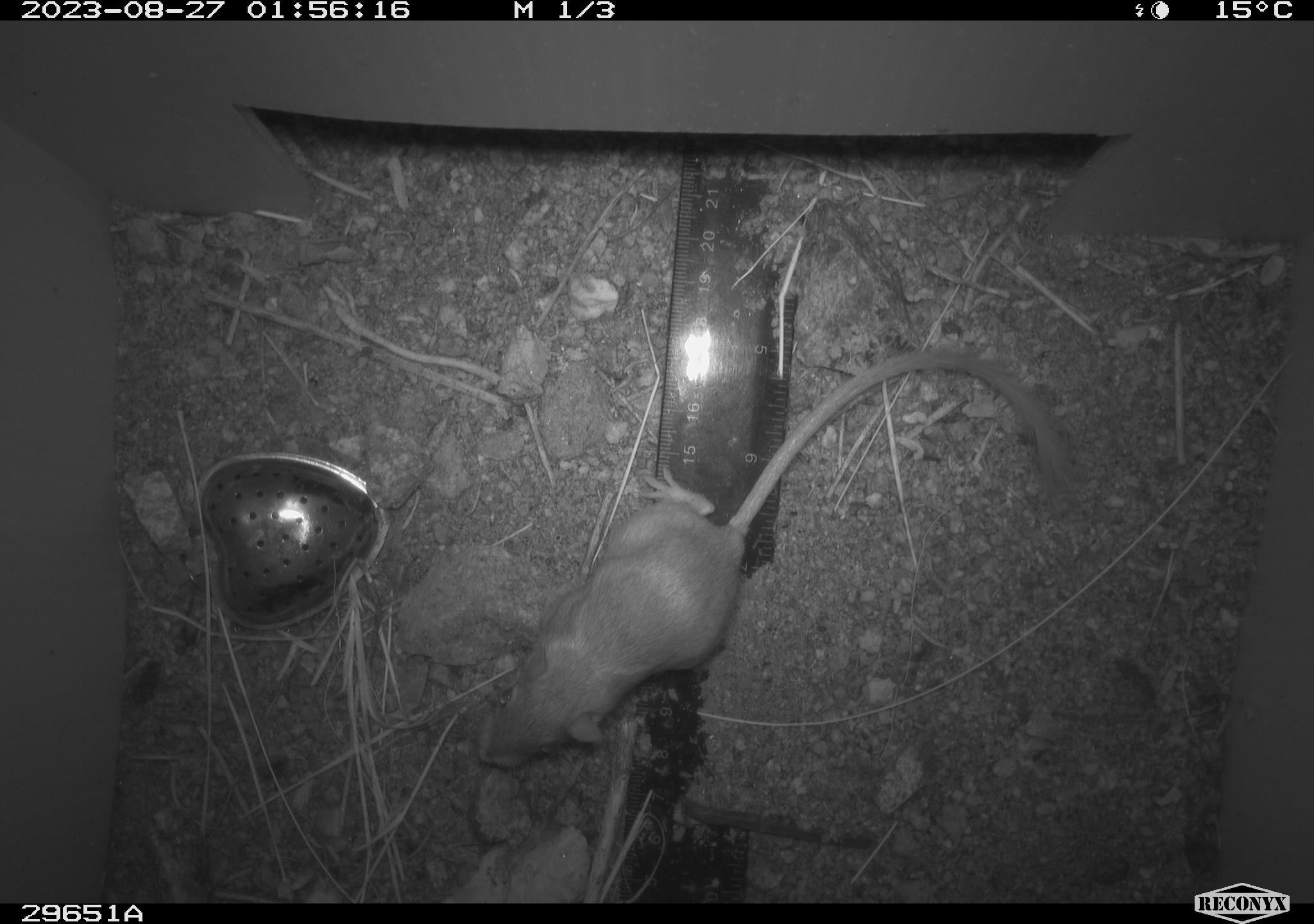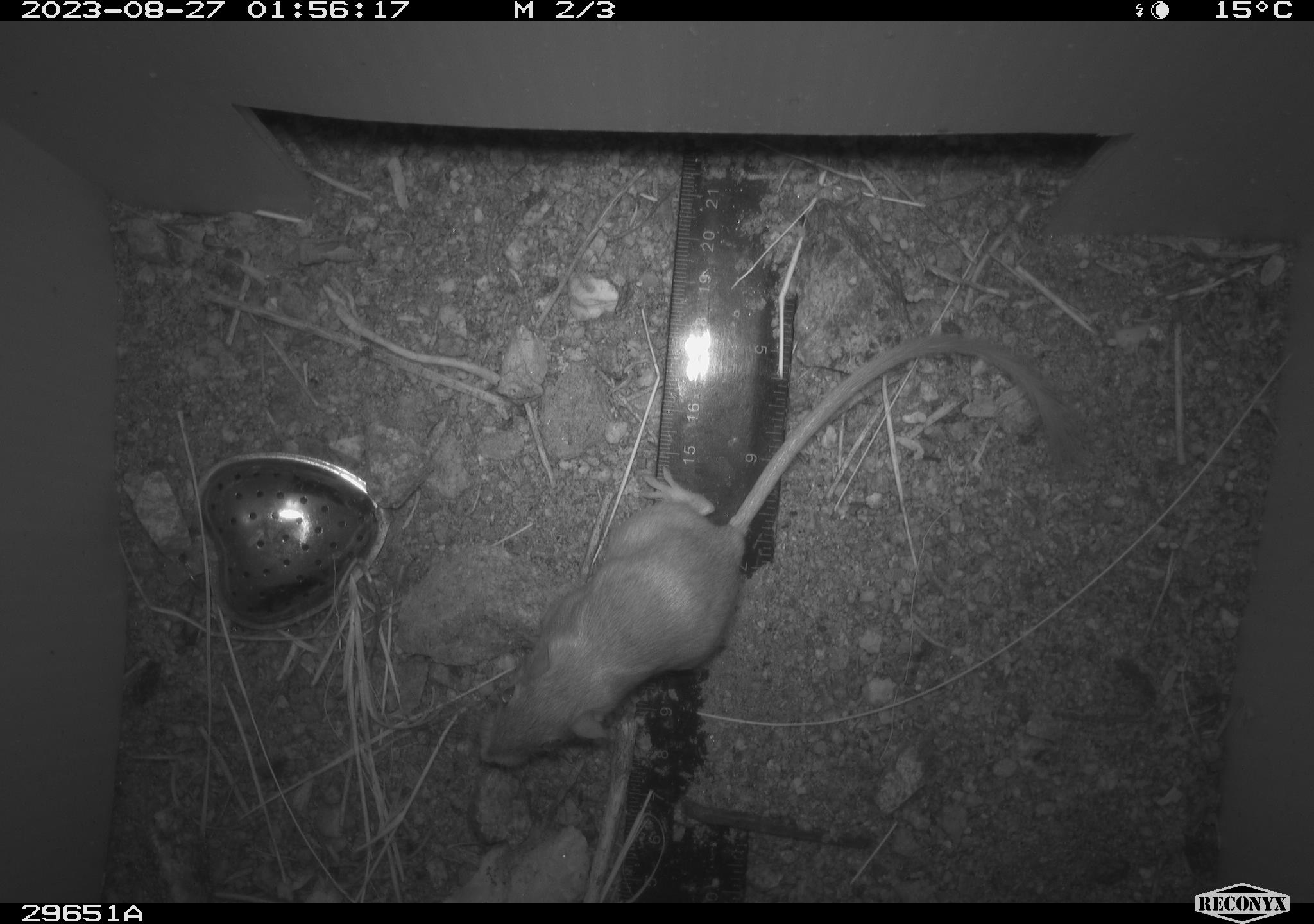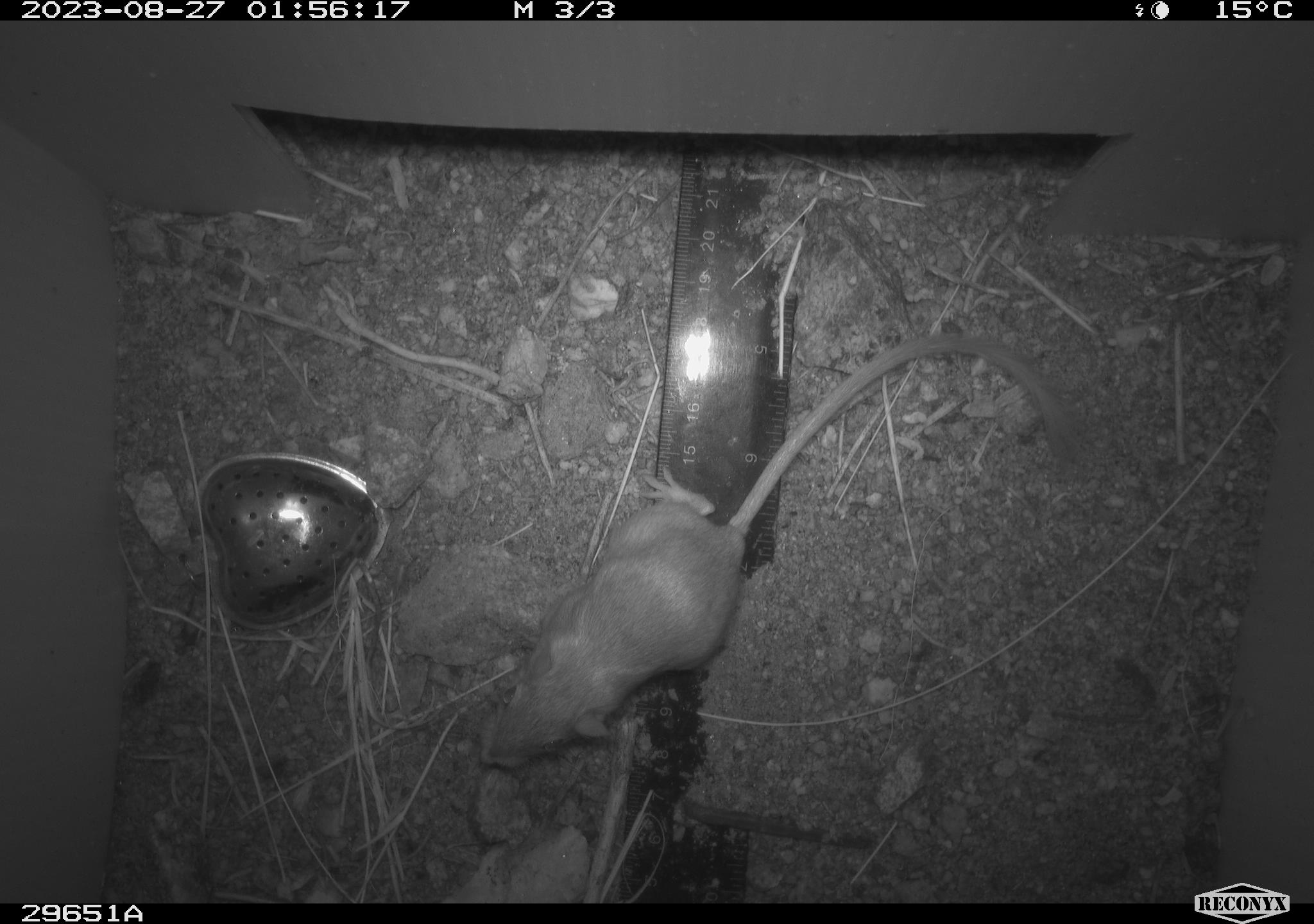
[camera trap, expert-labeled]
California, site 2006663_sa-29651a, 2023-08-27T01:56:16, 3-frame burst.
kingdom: Animalia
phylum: Chordata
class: Mammalia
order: Rodentia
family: Heteromyidae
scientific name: Heteromyidae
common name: kangaroo rats and pocket mice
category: heteromyidae family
Heteromyidae family (kangaroo rats and pocket mice) (Heteromyidae).